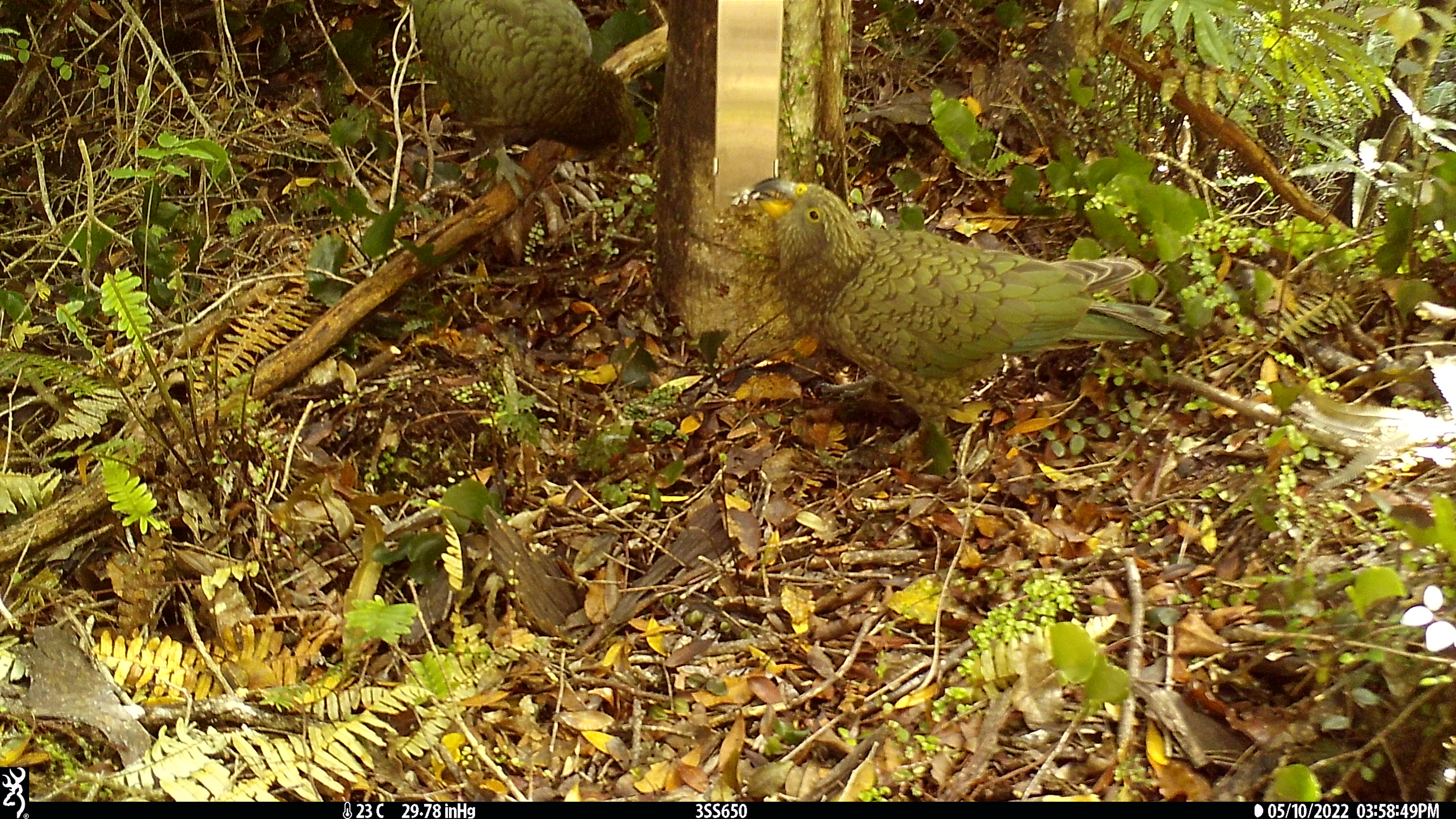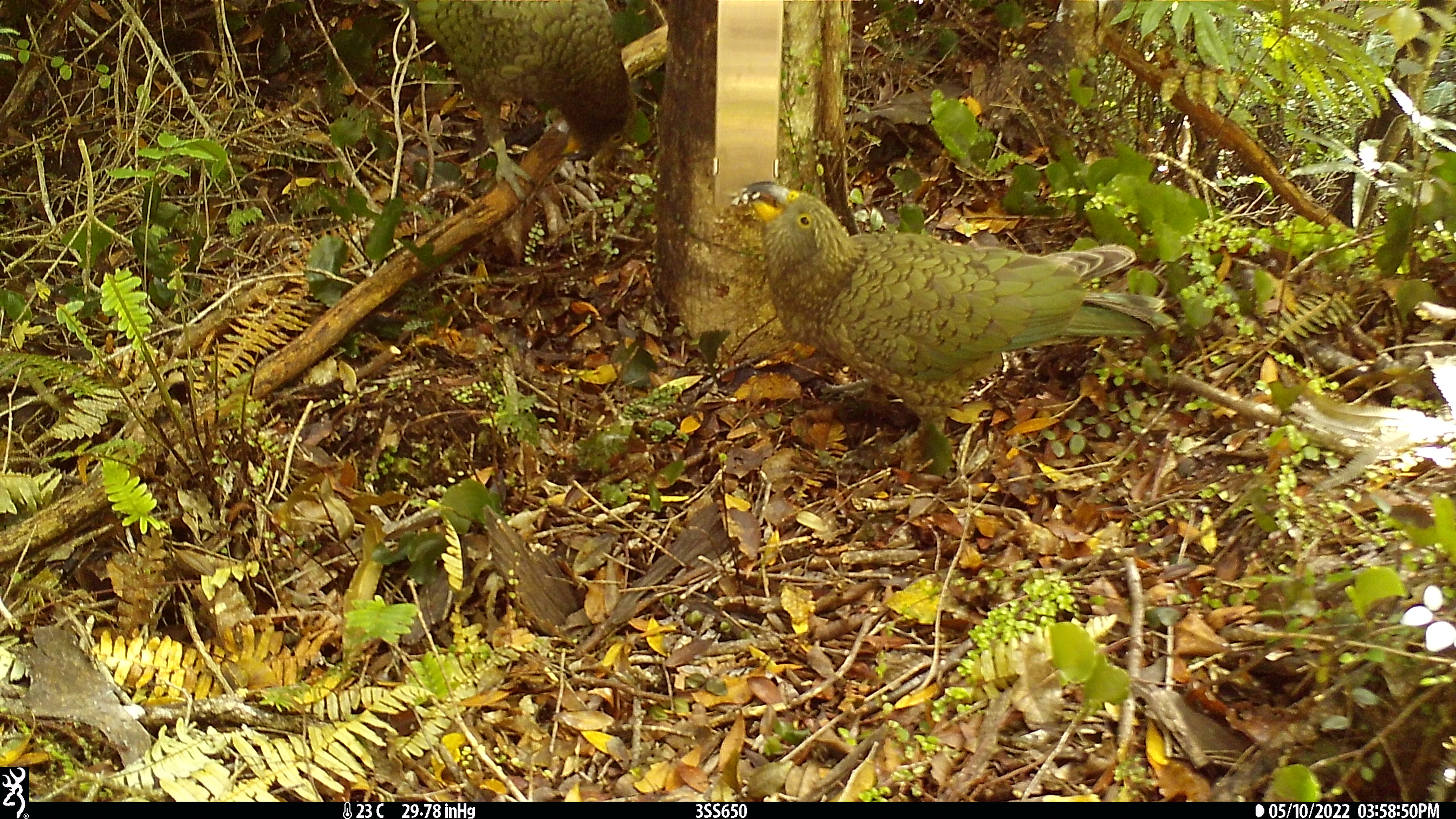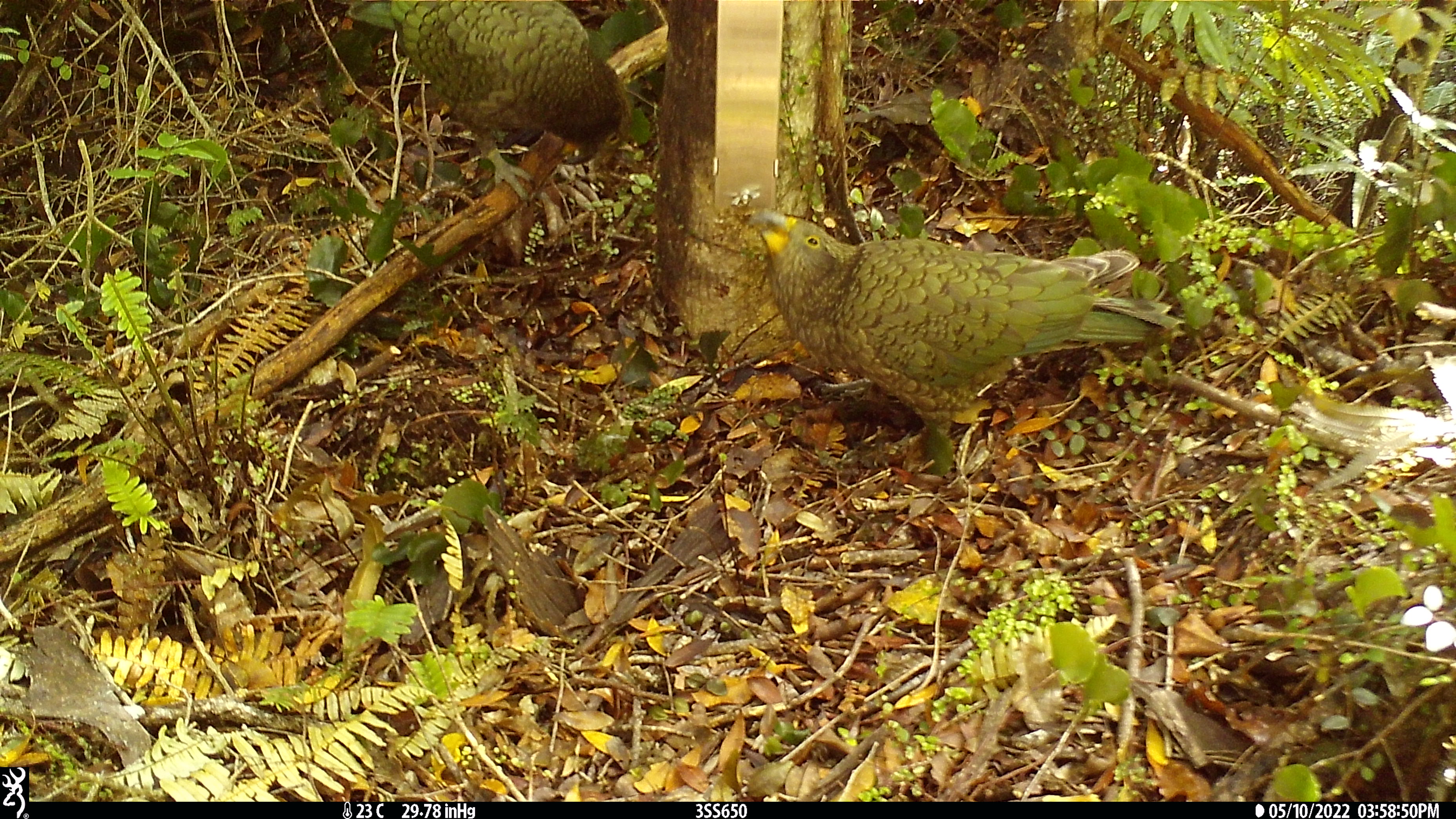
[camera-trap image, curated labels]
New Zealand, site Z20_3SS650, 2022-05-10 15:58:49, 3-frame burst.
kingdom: Animalia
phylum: Chordata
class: Aves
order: Psittaciformes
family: Strigopidae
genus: Nestor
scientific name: Nestor notabilis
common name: kea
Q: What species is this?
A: Kea (Nestor notabilis).